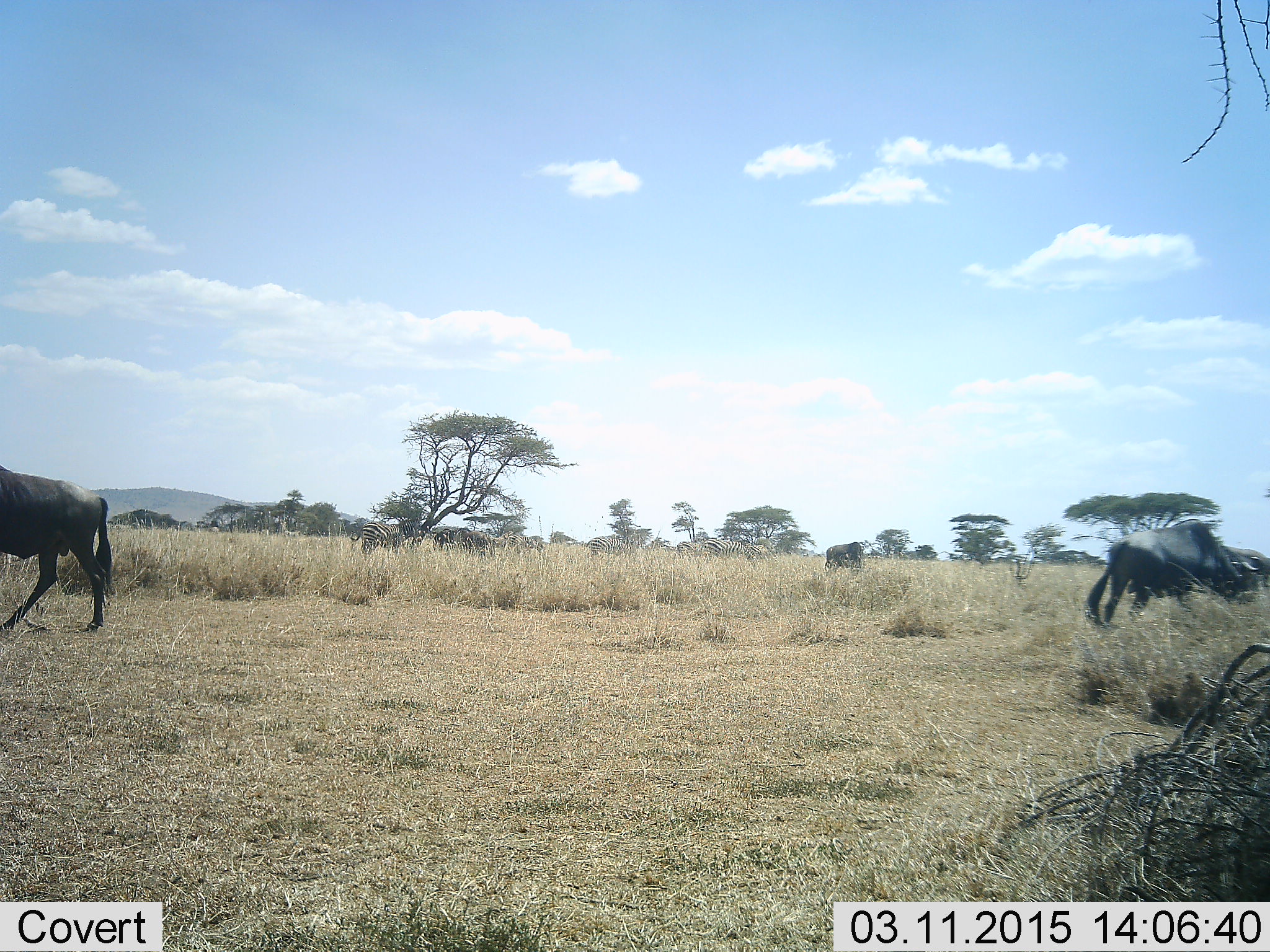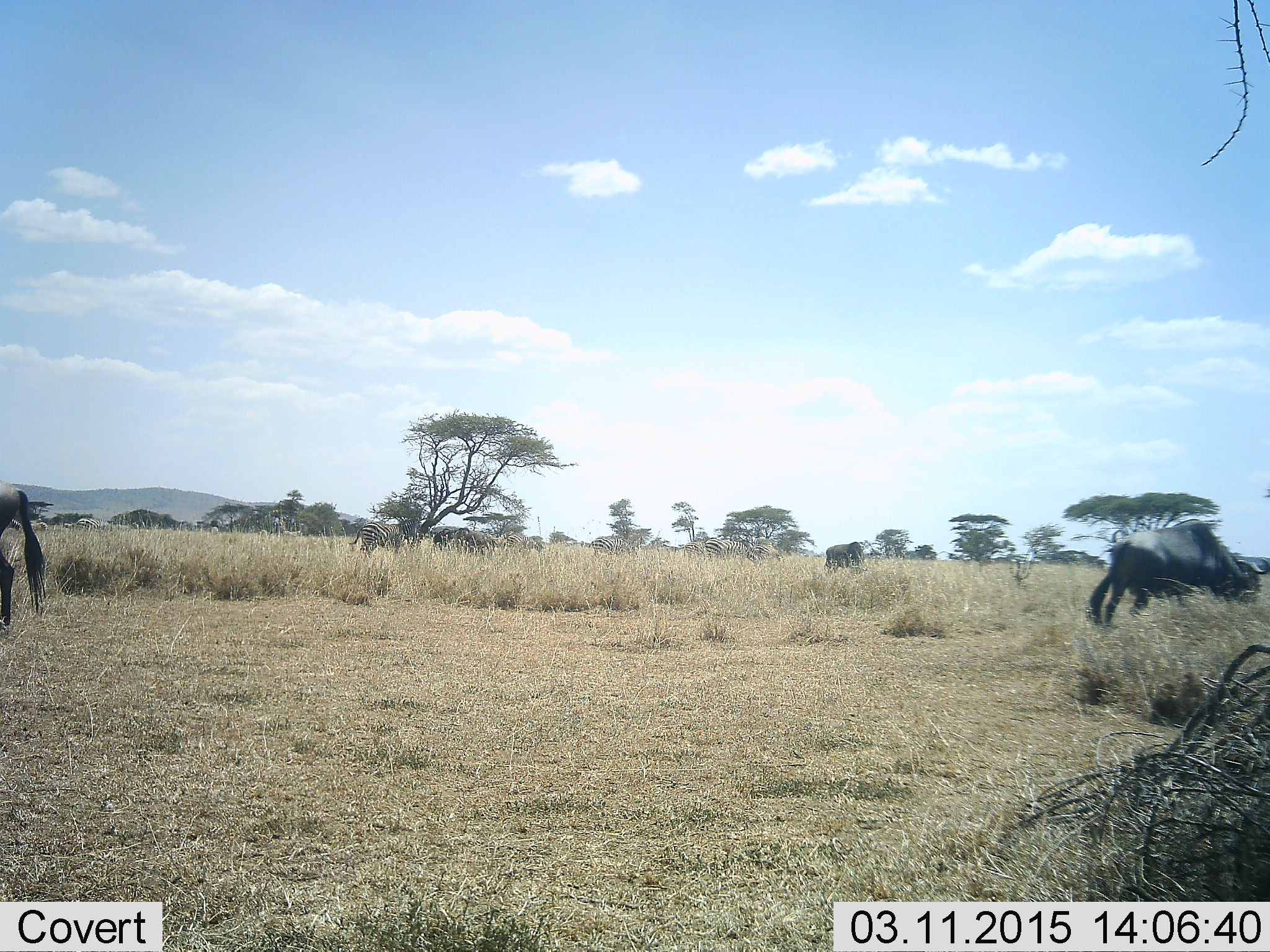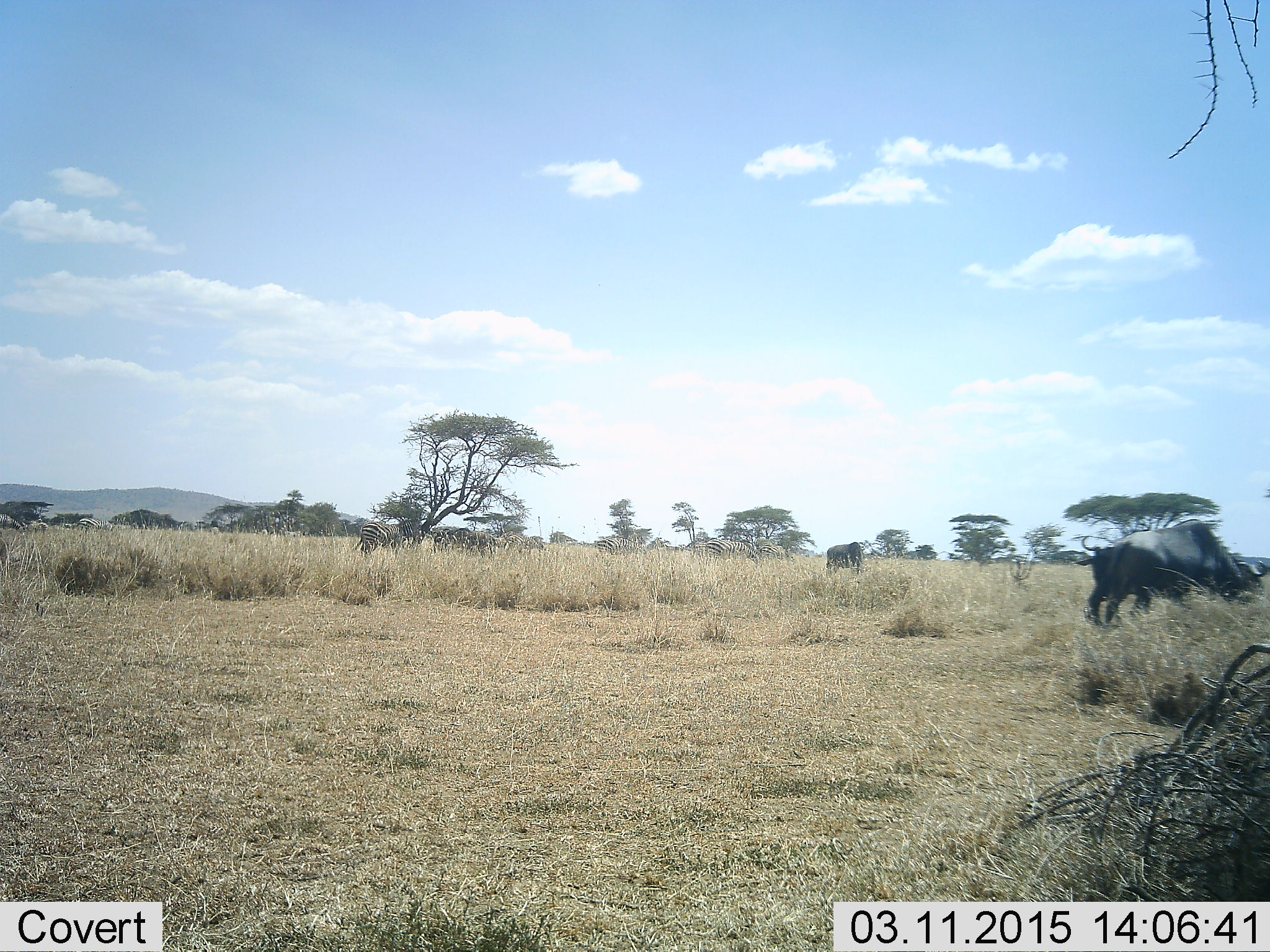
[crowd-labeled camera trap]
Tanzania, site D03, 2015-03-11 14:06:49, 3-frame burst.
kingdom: Animalia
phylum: Chordata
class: Mammalia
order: Artiodactyla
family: Bovidae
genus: Connochaetes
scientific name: Connochaetes taurinus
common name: blue wildebeest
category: wildebeest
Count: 4.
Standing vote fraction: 53%.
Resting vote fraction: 0%.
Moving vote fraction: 63%.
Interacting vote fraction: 0%.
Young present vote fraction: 0%.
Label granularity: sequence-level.